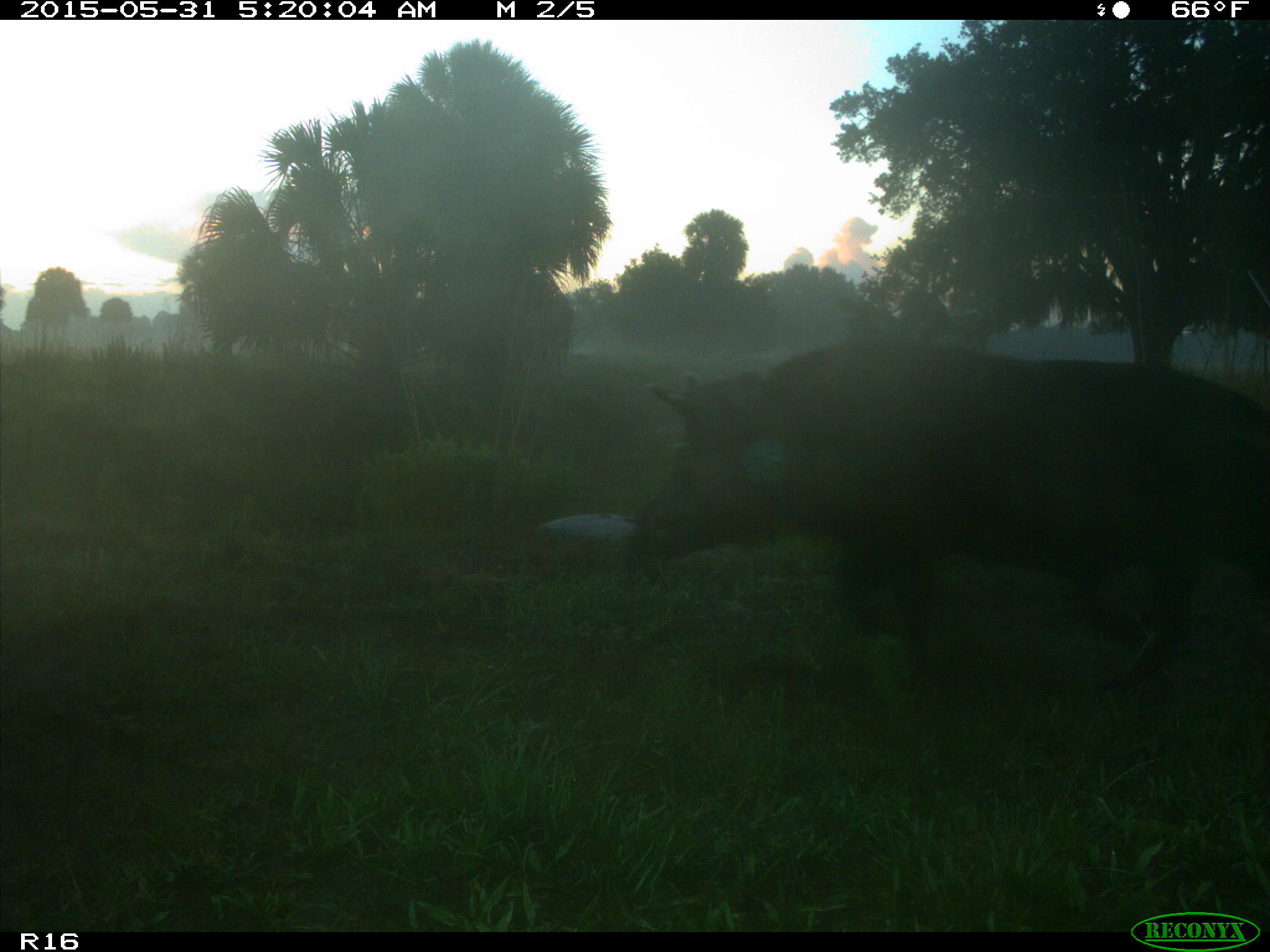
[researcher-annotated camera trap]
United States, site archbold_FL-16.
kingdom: Animalia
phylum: Chordata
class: Mammalia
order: Artiodactyla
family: Suidae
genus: Sus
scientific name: Sus scrofa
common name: wild boar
Sus scrofa (wild boar).